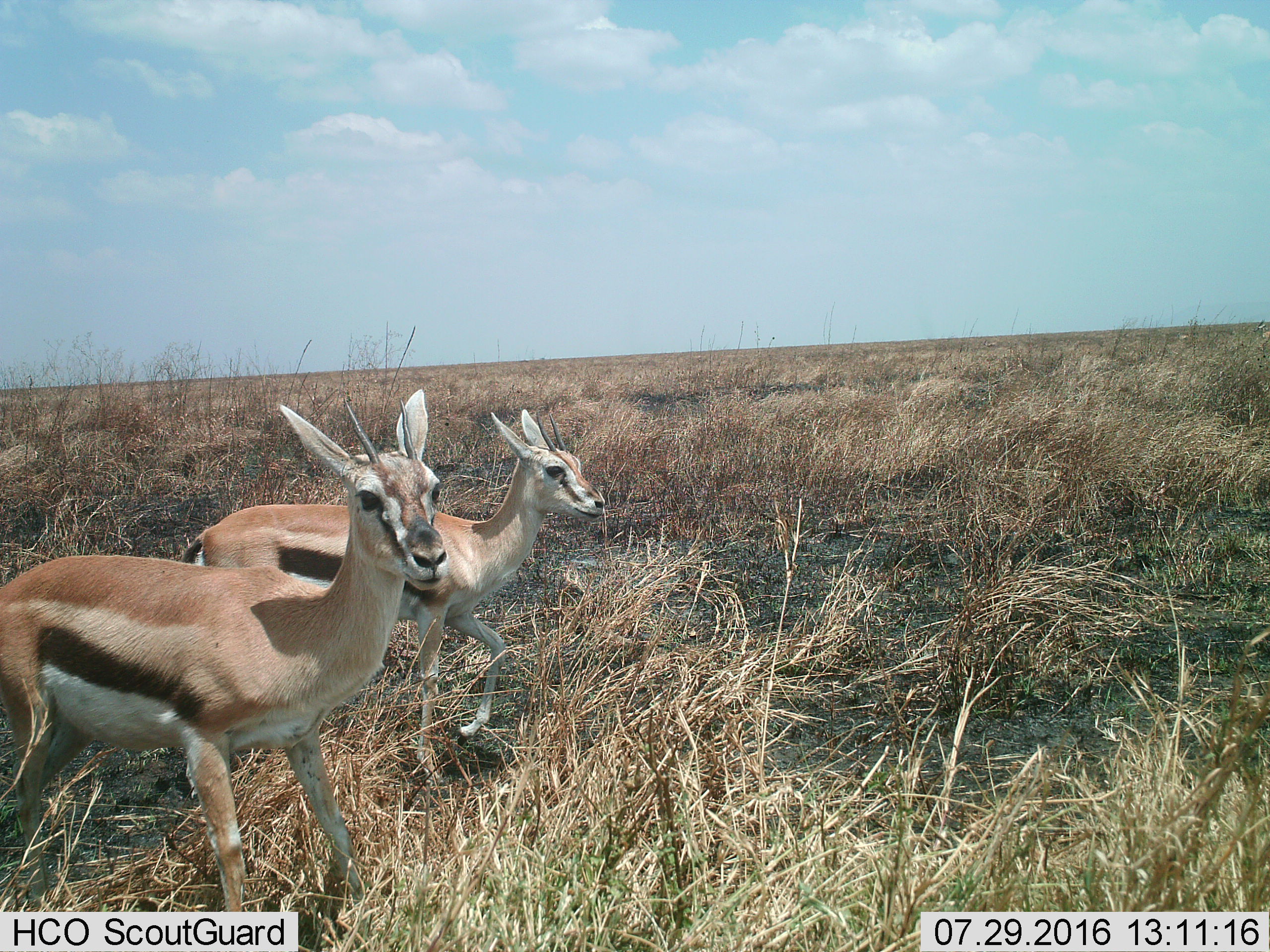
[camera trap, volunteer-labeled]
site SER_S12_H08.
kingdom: Animalia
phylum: Chordata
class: Mammalia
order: Artiodactyla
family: Bovidae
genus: Eudorcas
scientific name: Eudorcas thomsonii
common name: thomson's gazelle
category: gazellethomsons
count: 2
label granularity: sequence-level